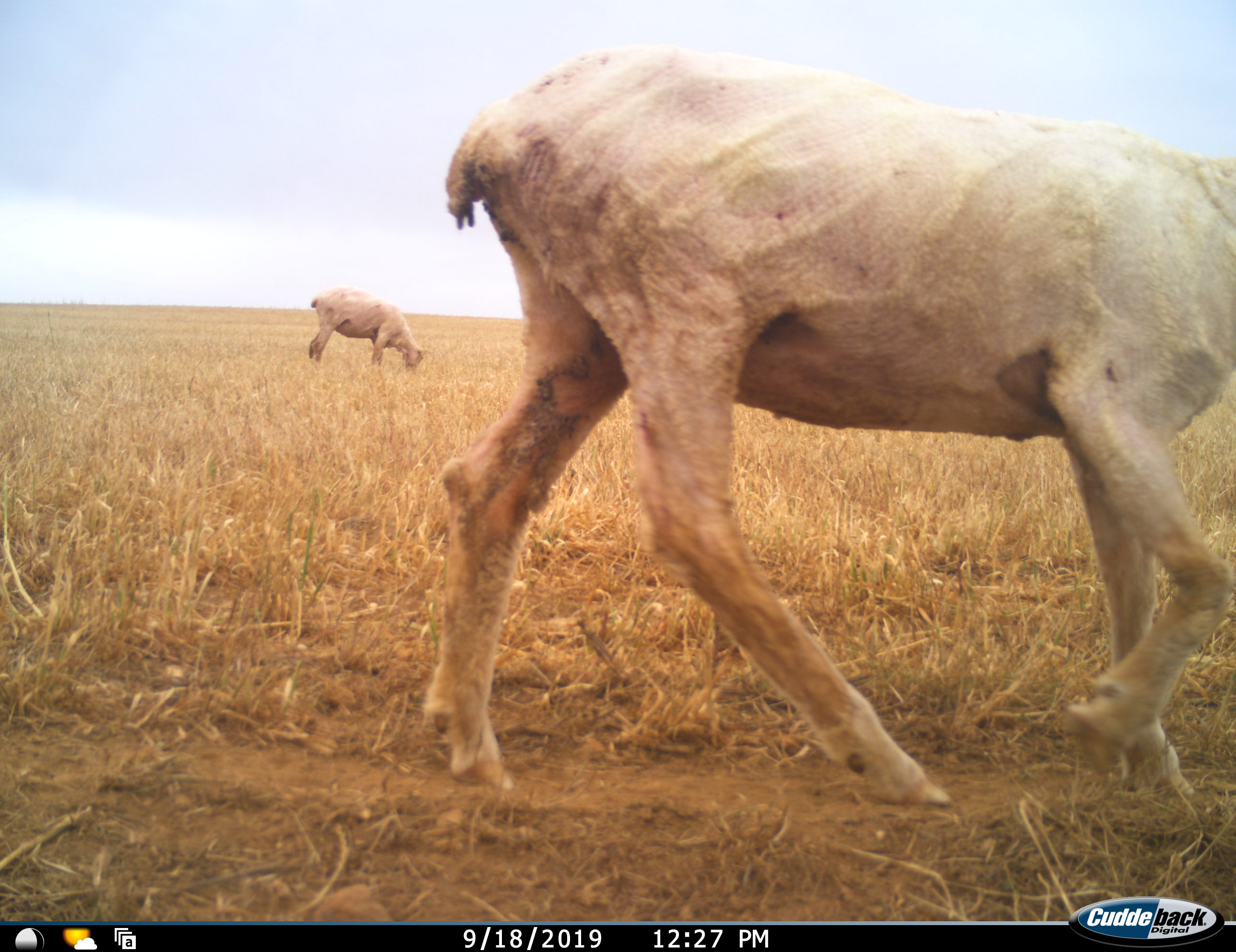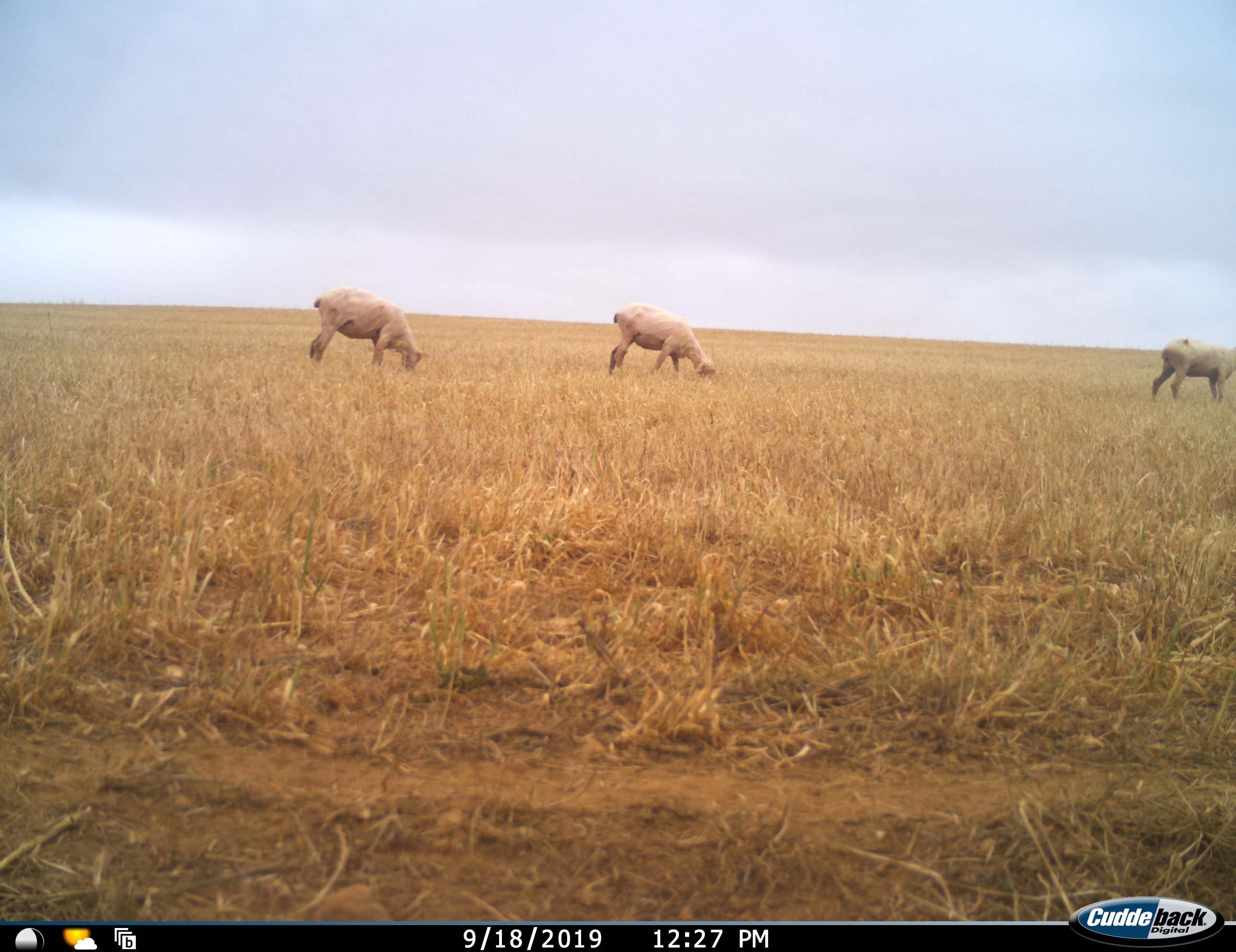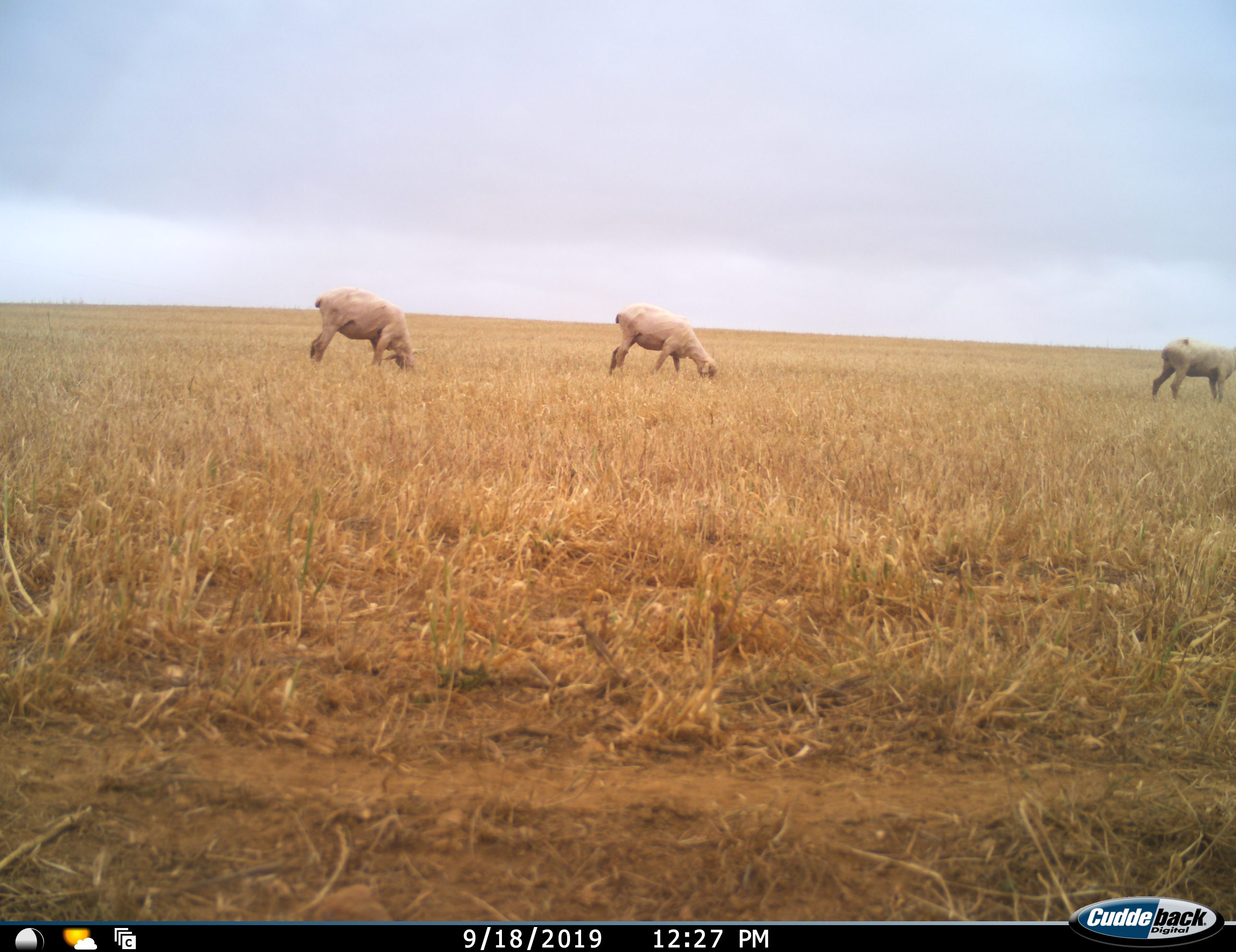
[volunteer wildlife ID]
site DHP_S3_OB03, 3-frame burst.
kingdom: Animalia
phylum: Chordata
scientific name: Vertebrata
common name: domestic animal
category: domesticanimal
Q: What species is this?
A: Domesticanimal (domestic animal) (Vertebrata).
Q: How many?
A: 4.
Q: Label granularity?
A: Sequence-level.